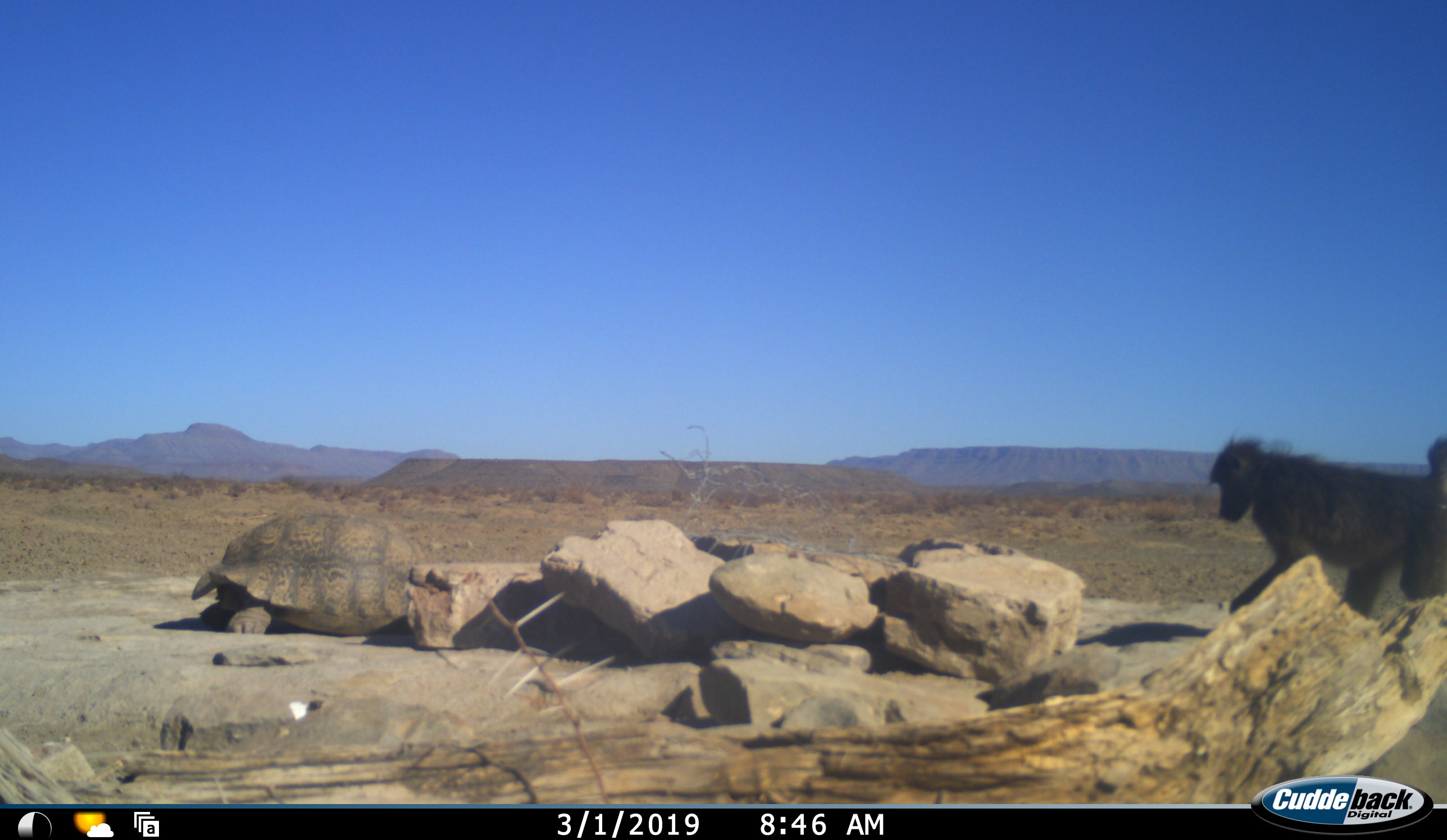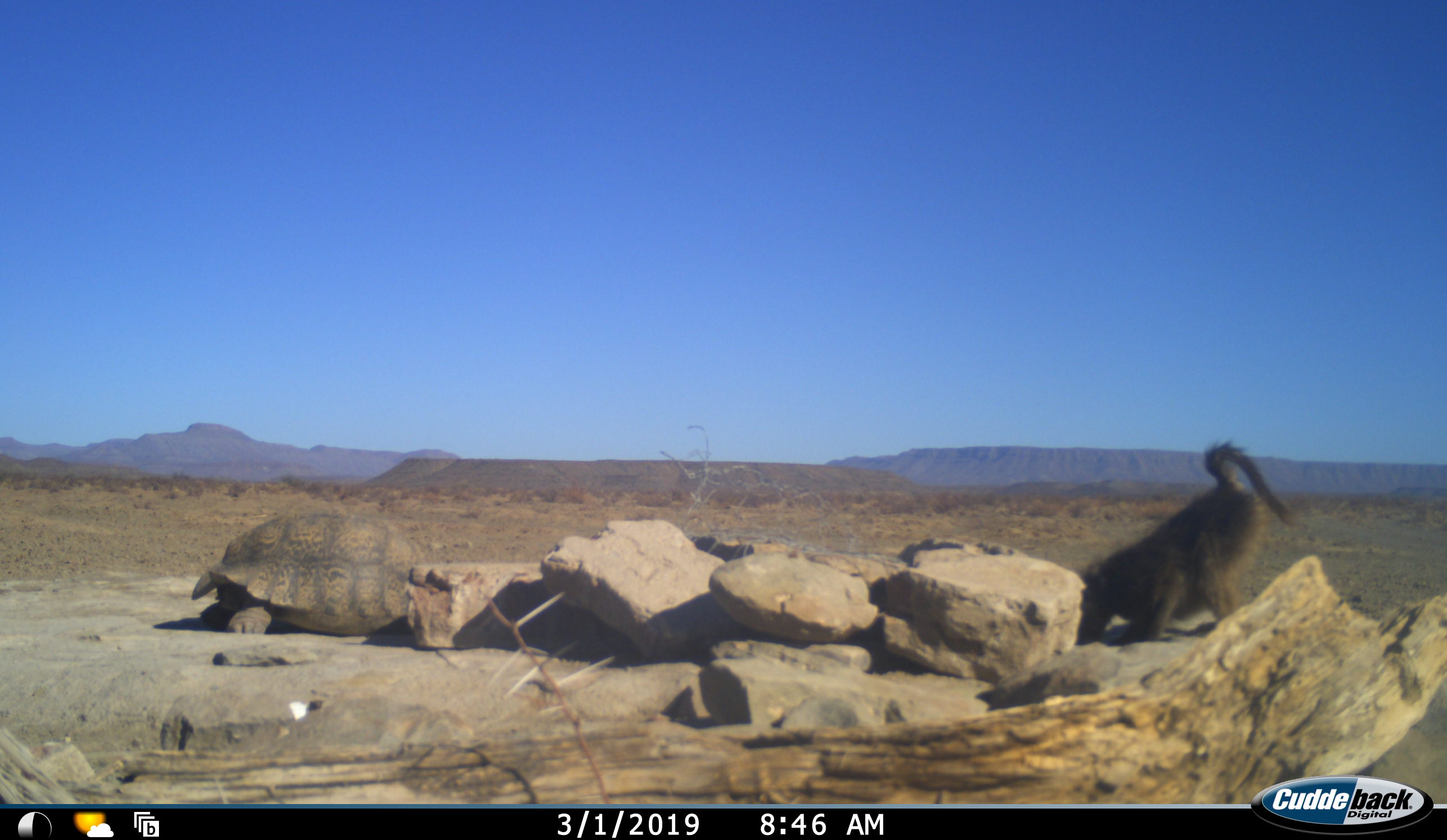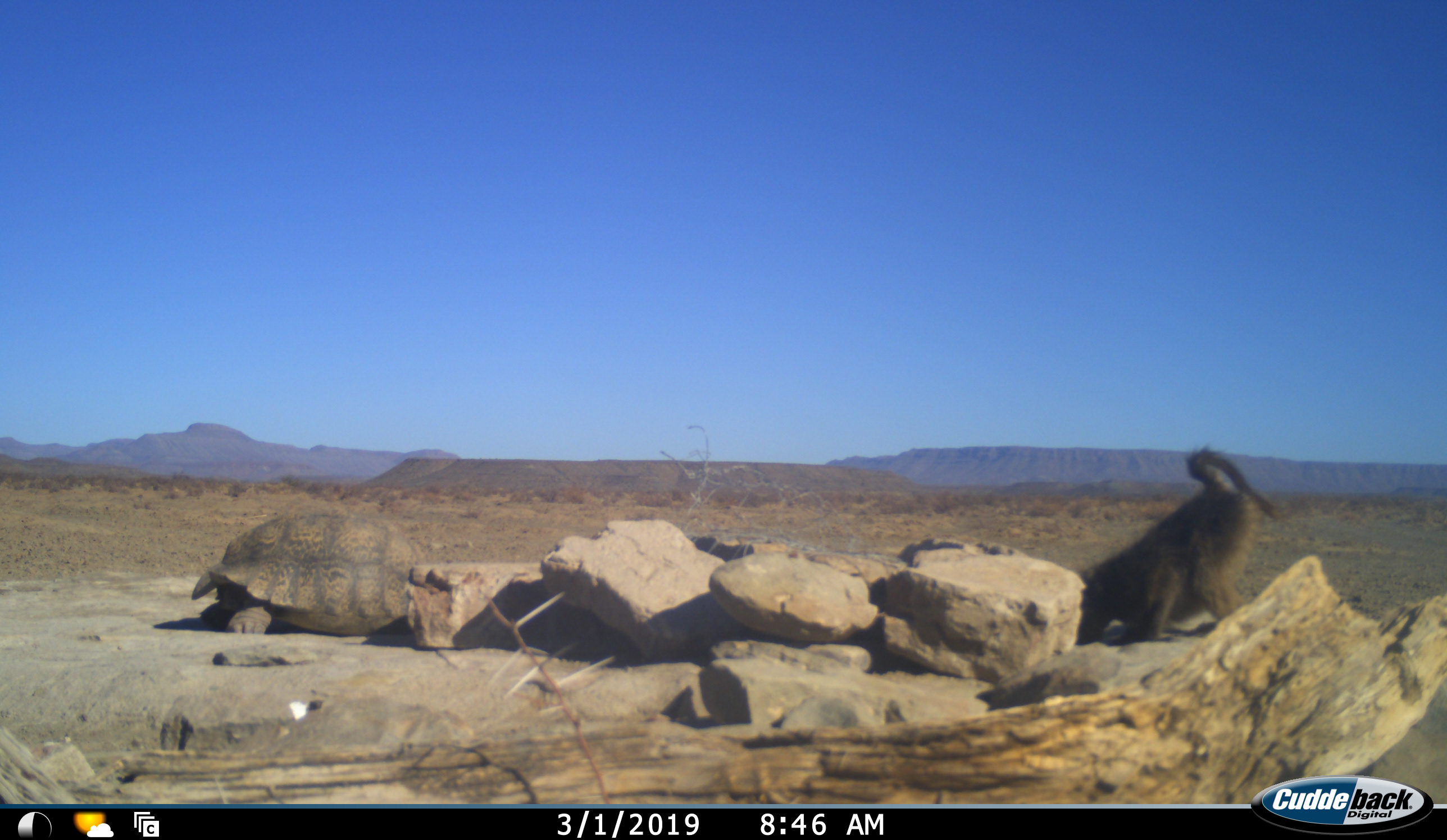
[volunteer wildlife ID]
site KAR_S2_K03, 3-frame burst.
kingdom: Animalia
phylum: Chordata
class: Mammalia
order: Primates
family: Cercopithecidae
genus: Papio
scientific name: Papio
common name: baboon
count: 1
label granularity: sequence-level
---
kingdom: Animalia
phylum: Chordata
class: Reptilia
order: Testudines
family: Testudinidae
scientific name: Testudinidae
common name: tortoise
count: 1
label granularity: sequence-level